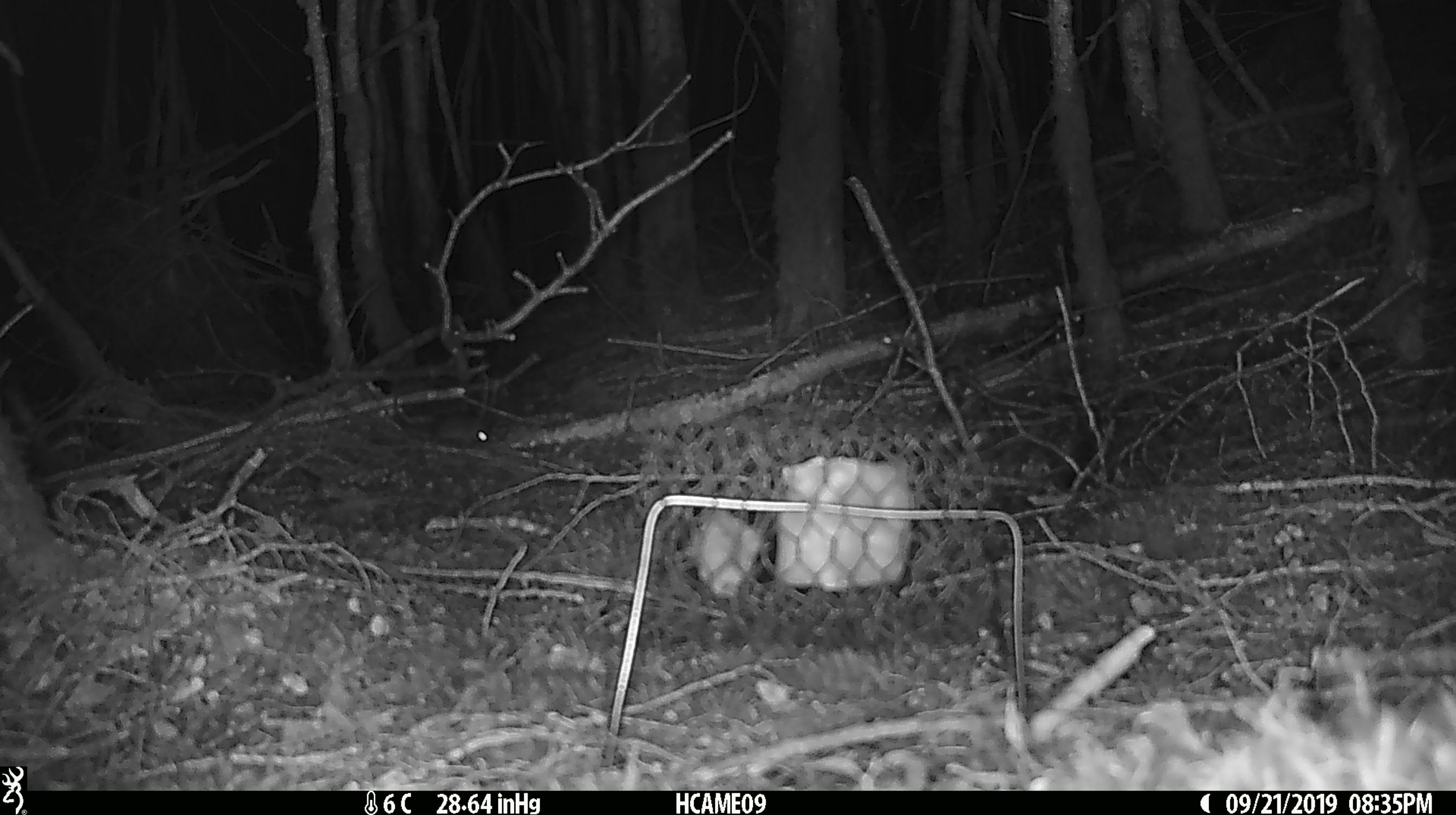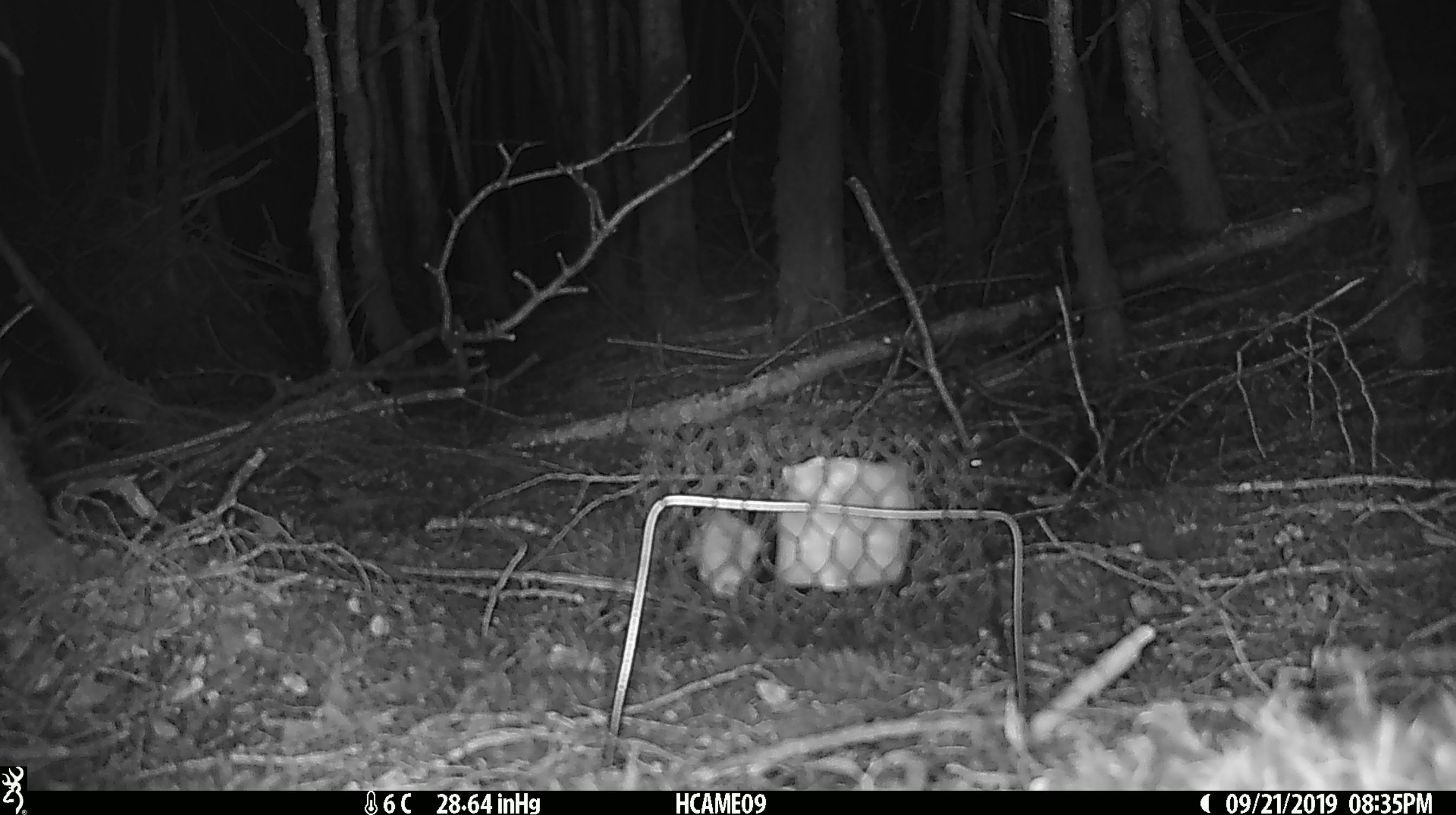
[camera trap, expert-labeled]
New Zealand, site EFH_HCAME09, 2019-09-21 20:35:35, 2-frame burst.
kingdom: Animalia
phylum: Chordata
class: Mammalia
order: Rodentia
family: Muridae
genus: Mus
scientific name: Mus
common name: mouse